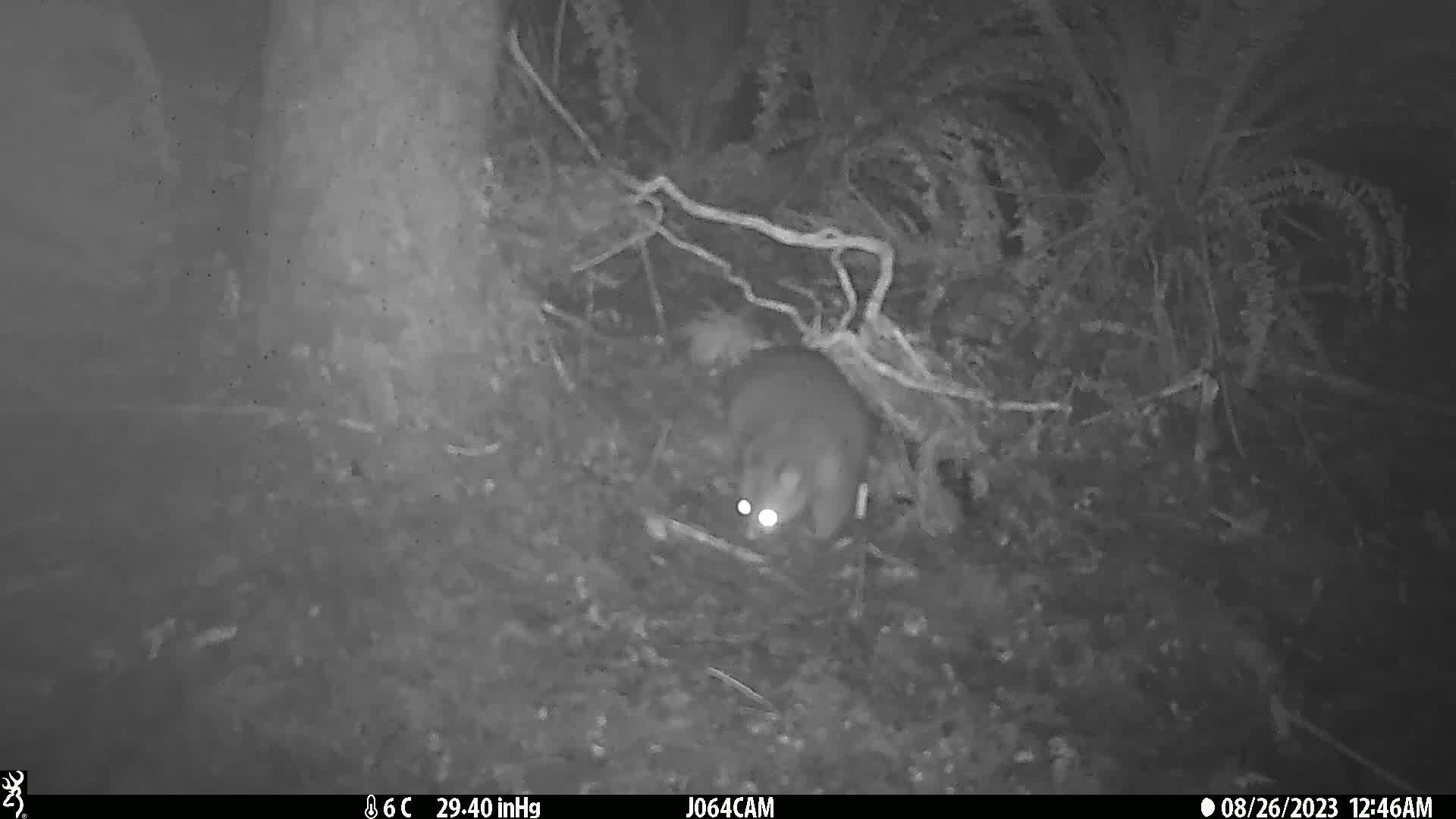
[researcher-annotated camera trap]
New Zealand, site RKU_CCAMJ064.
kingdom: Animalia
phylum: Chordata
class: Mammalia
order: Diprotodontia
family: Phalangeridae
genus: Trichosurus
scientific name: Trichosurus vulpecula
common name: common brushtail possum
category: possum